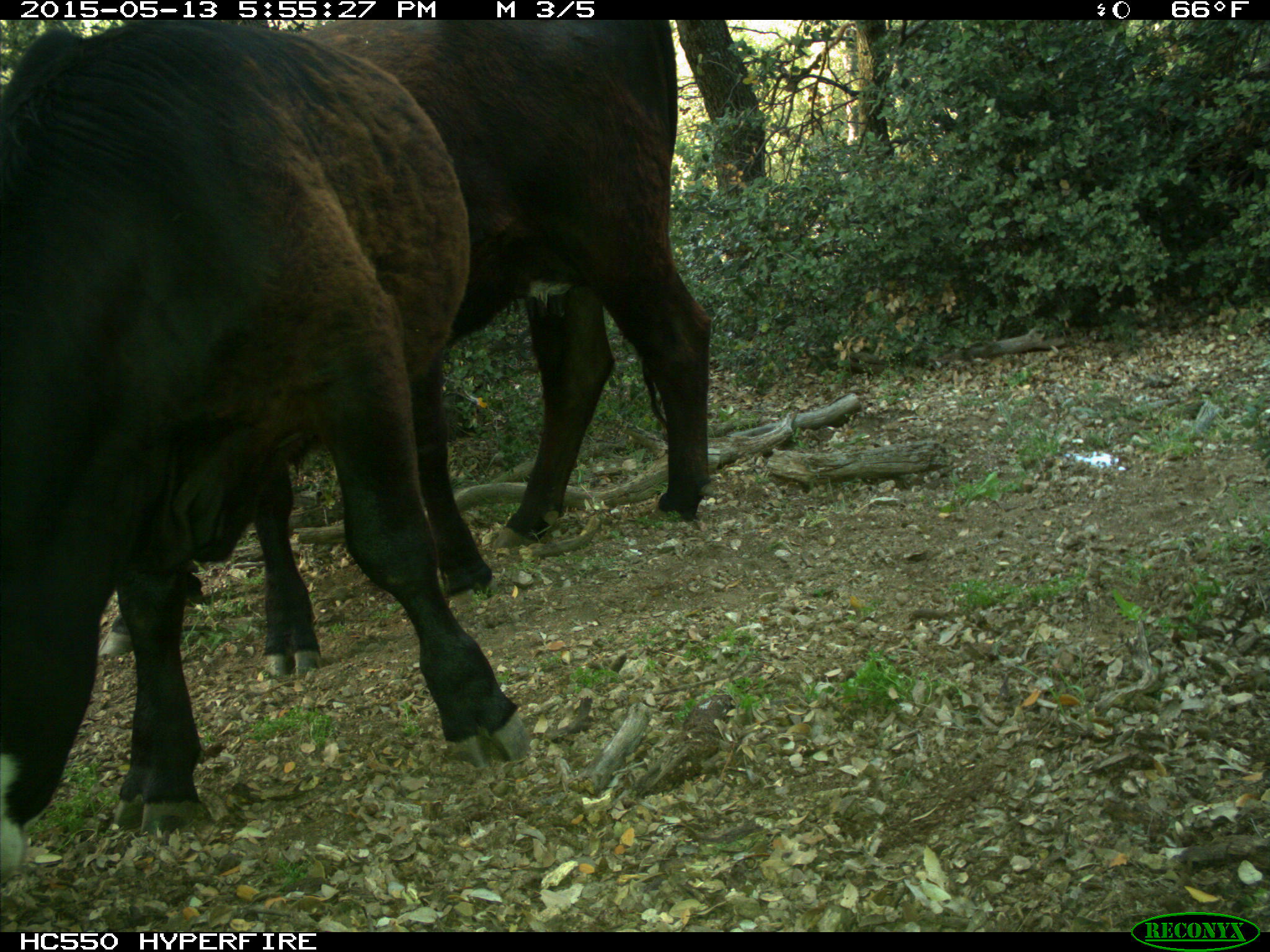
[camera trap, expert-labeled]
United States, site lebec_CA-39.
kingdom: Animalia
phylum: Chordata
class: Mammalia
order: Artiodactyla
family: Bovidae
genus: Bos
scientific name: Bos taurus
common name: domestic cow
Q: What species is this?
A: Bos taurus (domestic cow).